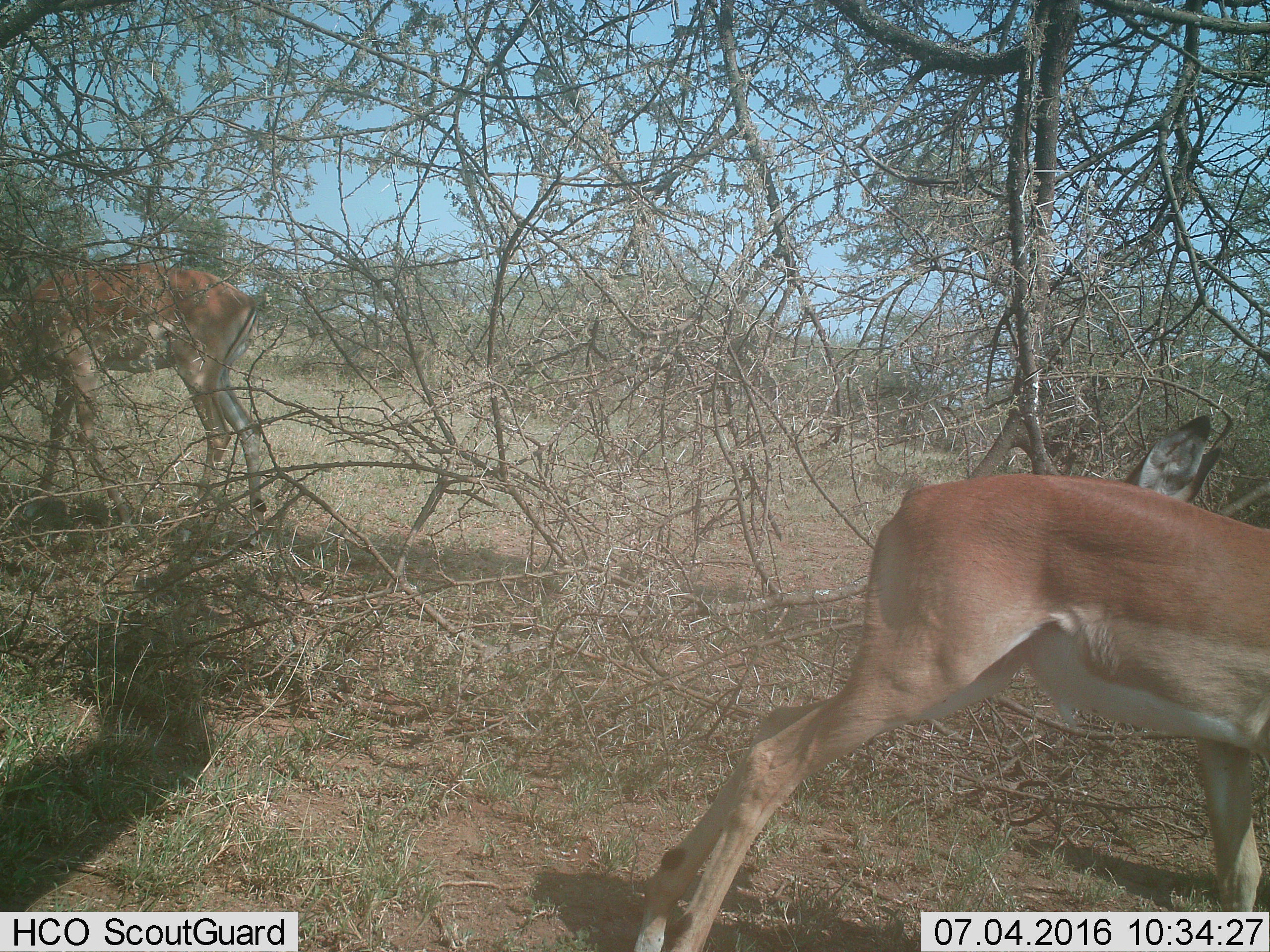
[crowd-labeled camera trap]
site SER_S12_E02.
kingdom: Animalia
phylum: Chordata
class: Mammalia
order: Artiodactyla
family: Bovidae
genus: Nanger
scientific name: Nanger granti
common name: grant's gazelle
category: gazellegrants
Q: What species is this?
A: Gazellegrants (grant's gazelle) (Nanger granti).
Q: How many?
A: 2.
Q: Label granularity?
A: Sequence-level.